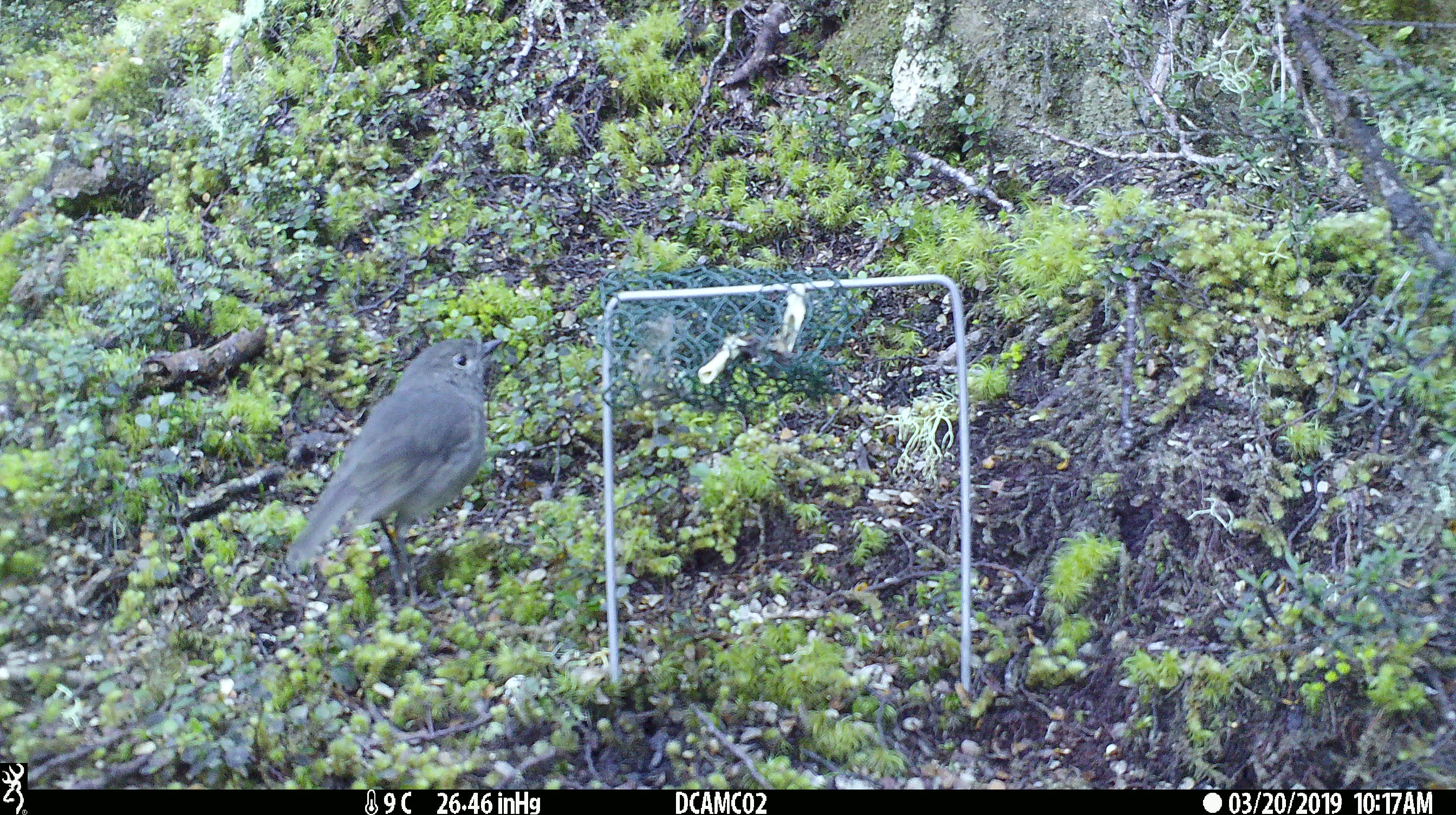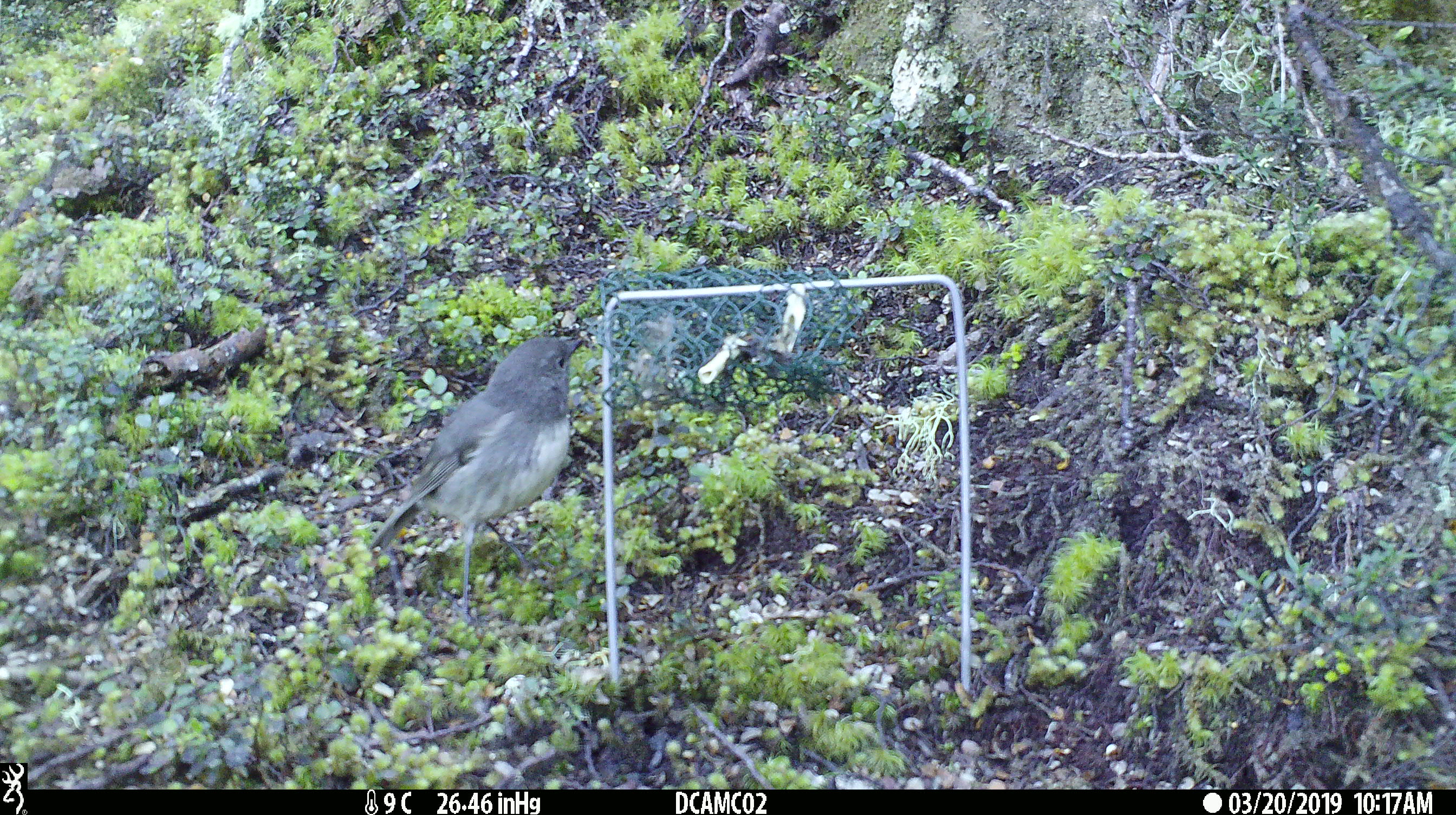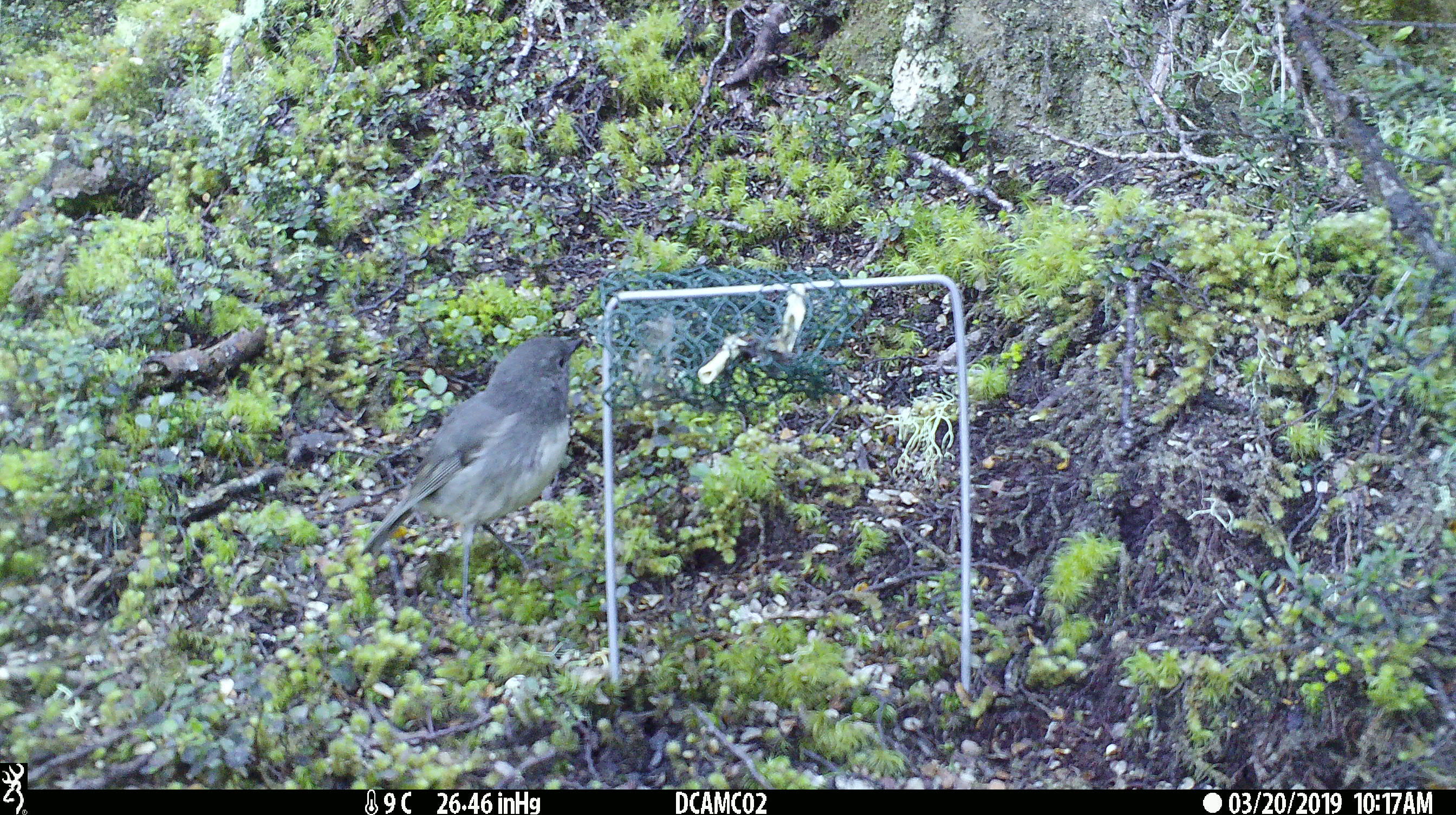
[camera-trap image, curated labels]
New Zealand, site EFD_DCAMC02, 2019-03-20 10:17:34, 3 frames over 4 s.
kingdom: Animalia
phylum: Chordata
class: Aves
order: Passeriformes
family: Petroicidae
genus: Petroica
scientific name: Petroica australis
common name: new zealand robin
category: robin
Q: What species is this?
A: Robin (new zealand robin) (Petroica australis).